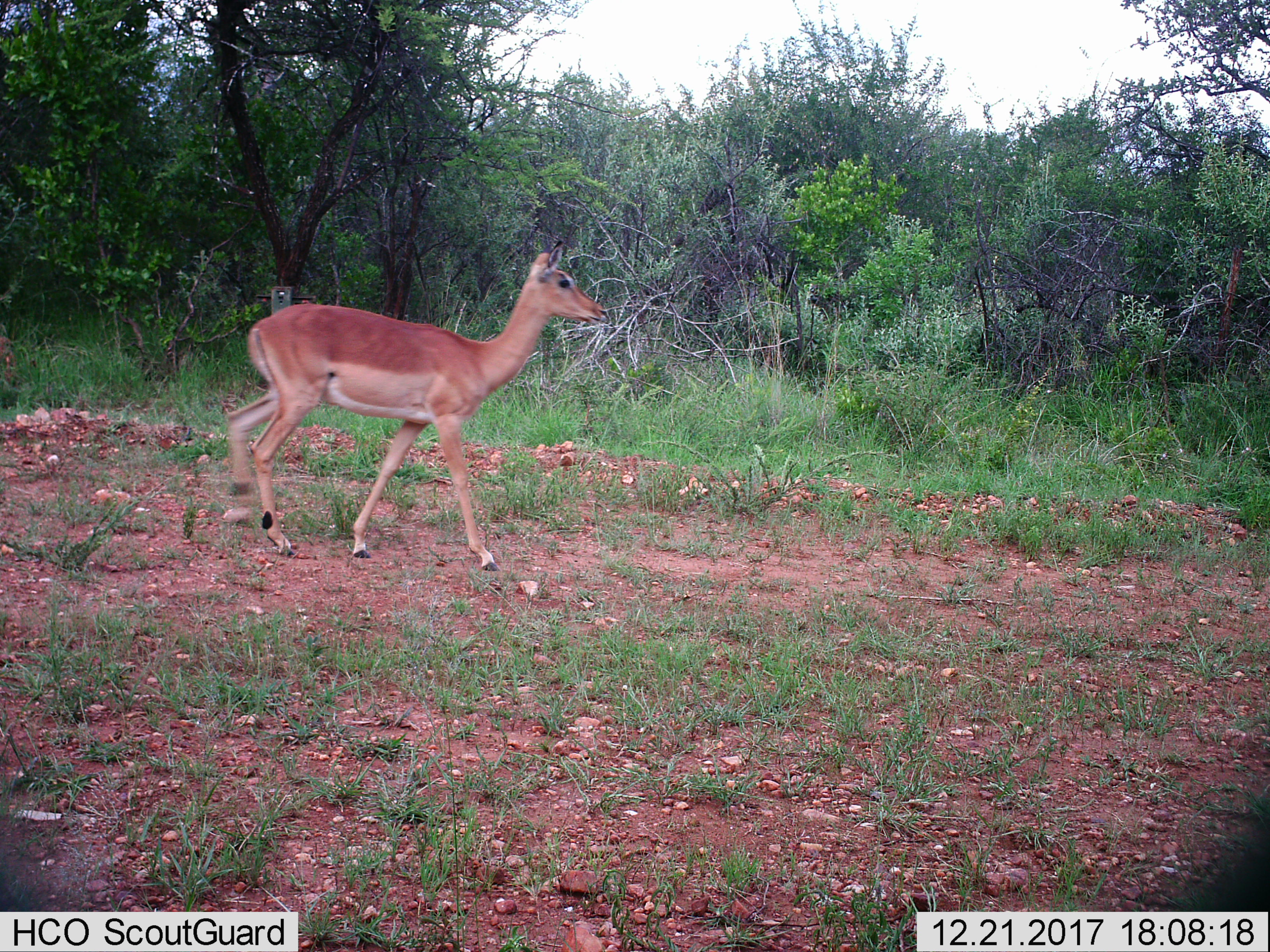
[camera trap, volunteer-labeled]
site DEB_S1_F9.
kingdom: Animalia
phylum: Chordata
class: Mammalia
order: Artiodactyla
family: Bovidae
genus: Aepyceros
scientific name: Aepyceros melampus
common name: impala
Impala (Aepyceros melampus), count 1. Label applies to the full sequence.